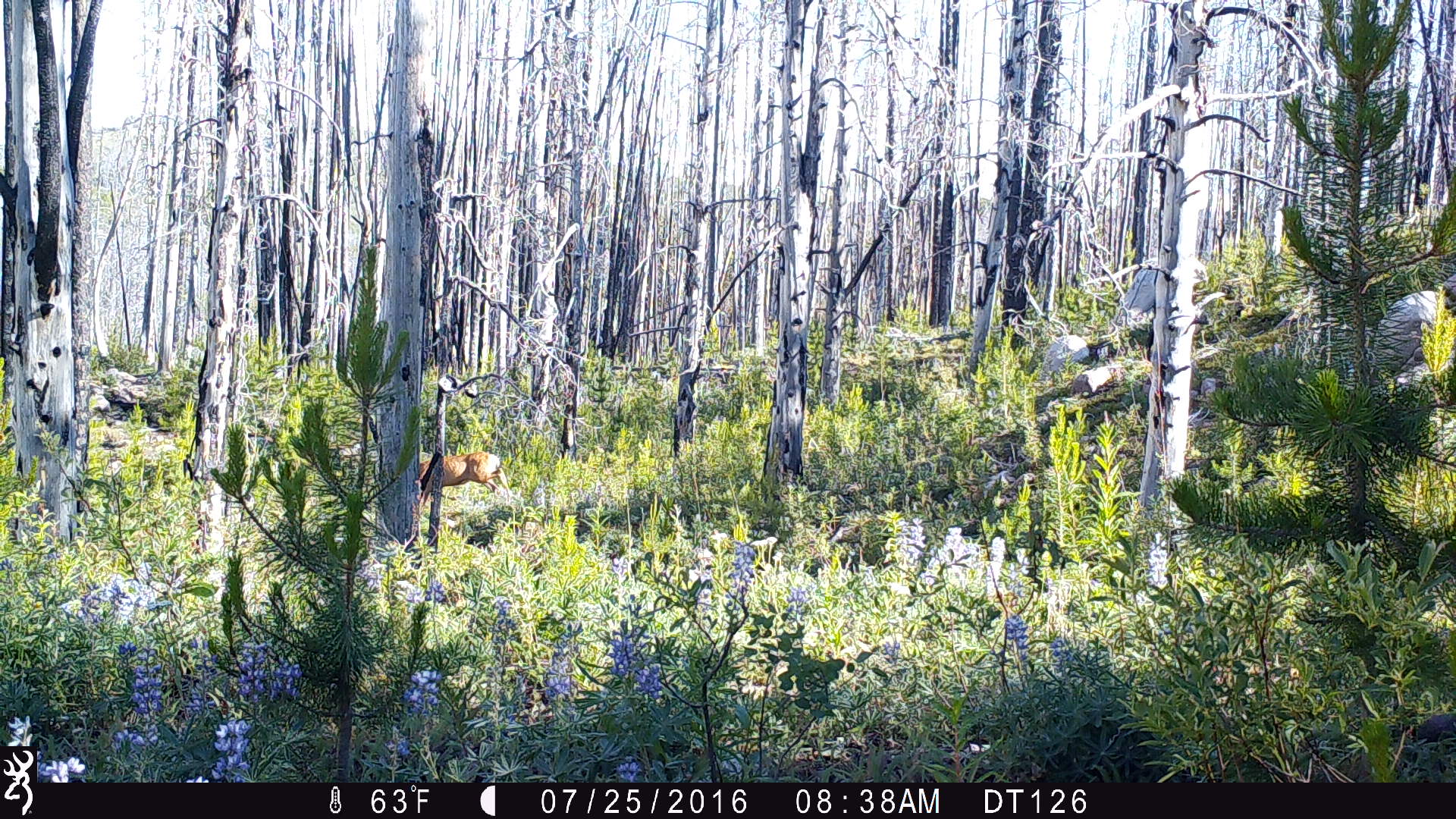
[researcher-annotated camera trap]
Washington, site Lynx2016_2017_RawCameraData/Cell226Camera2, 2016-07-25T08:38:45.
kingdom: Animalia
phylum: Chordata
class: Mammalia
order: Artiodactyla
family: Cervidae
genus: Odocoileus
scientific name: Odocoileus hemionus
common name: mule deer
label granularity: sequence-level